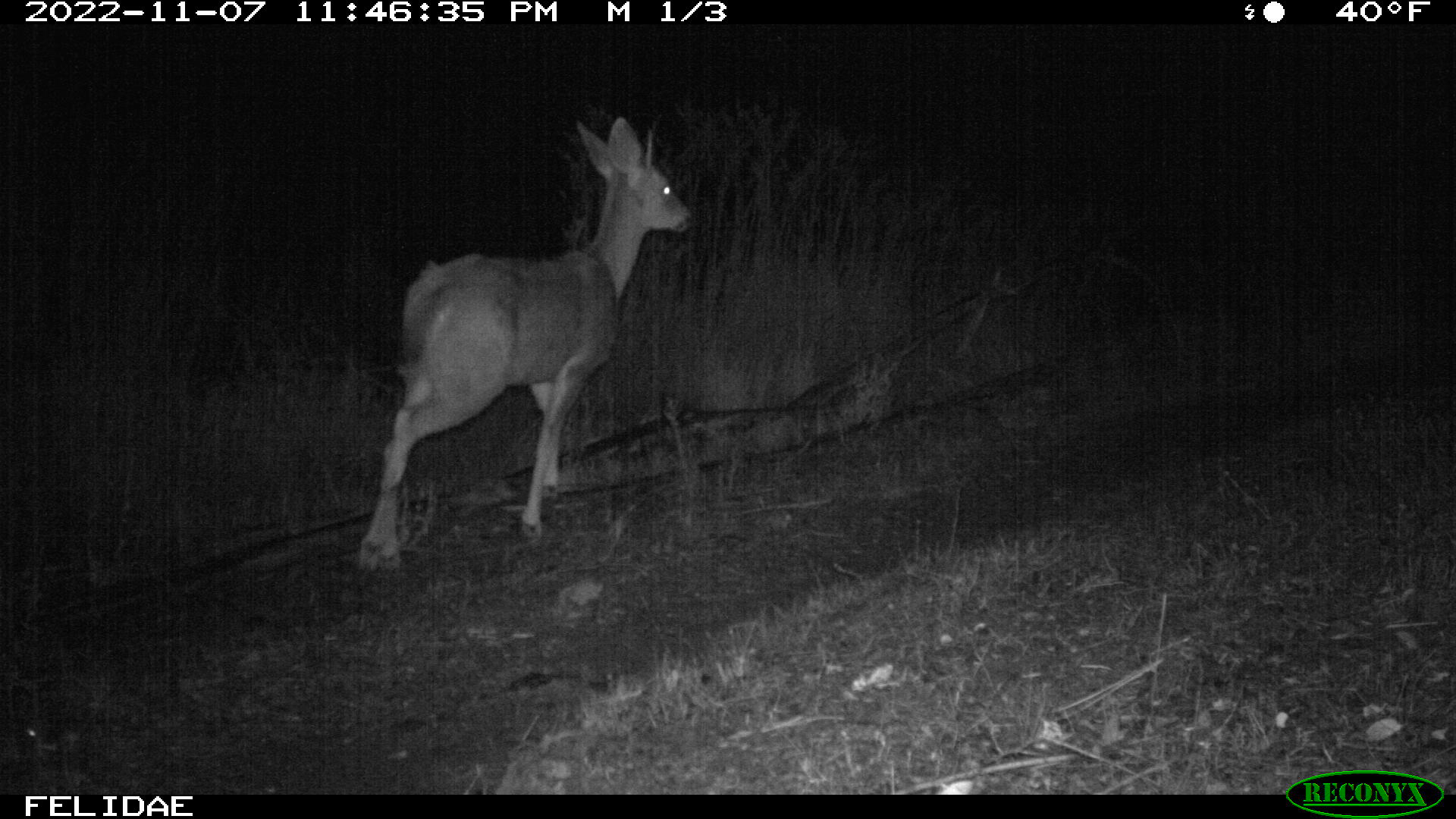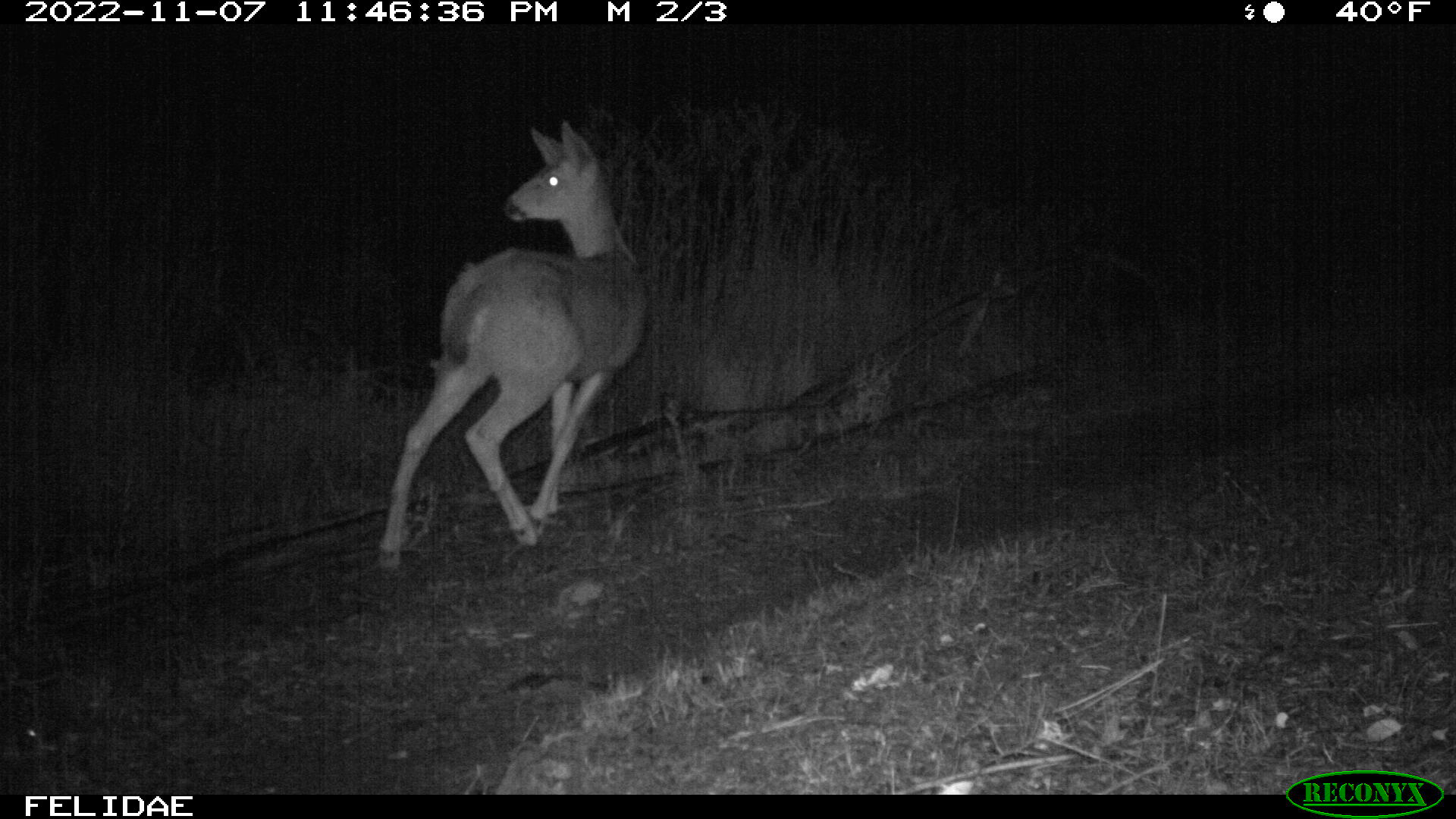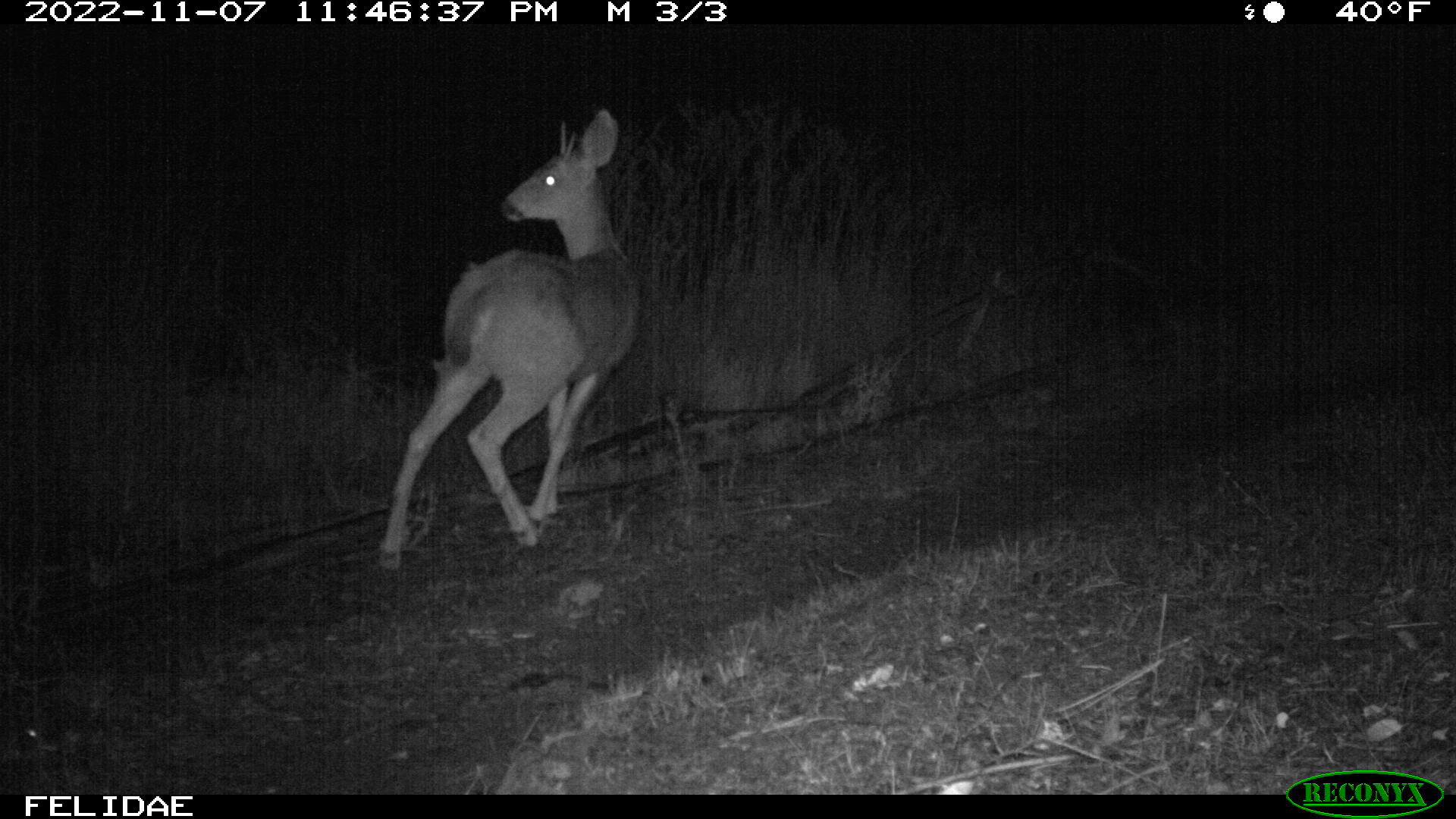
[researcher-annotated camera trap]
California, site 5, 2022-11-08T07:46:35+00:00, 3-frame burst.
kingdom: Animalia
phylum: Chordata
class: Mammalia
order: Artiodactyla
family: Cervidae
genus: Odocoileus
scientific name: Odocoileus hemionus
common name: mule deer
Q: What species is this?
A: Mule deer (Odocoileus hemionus).